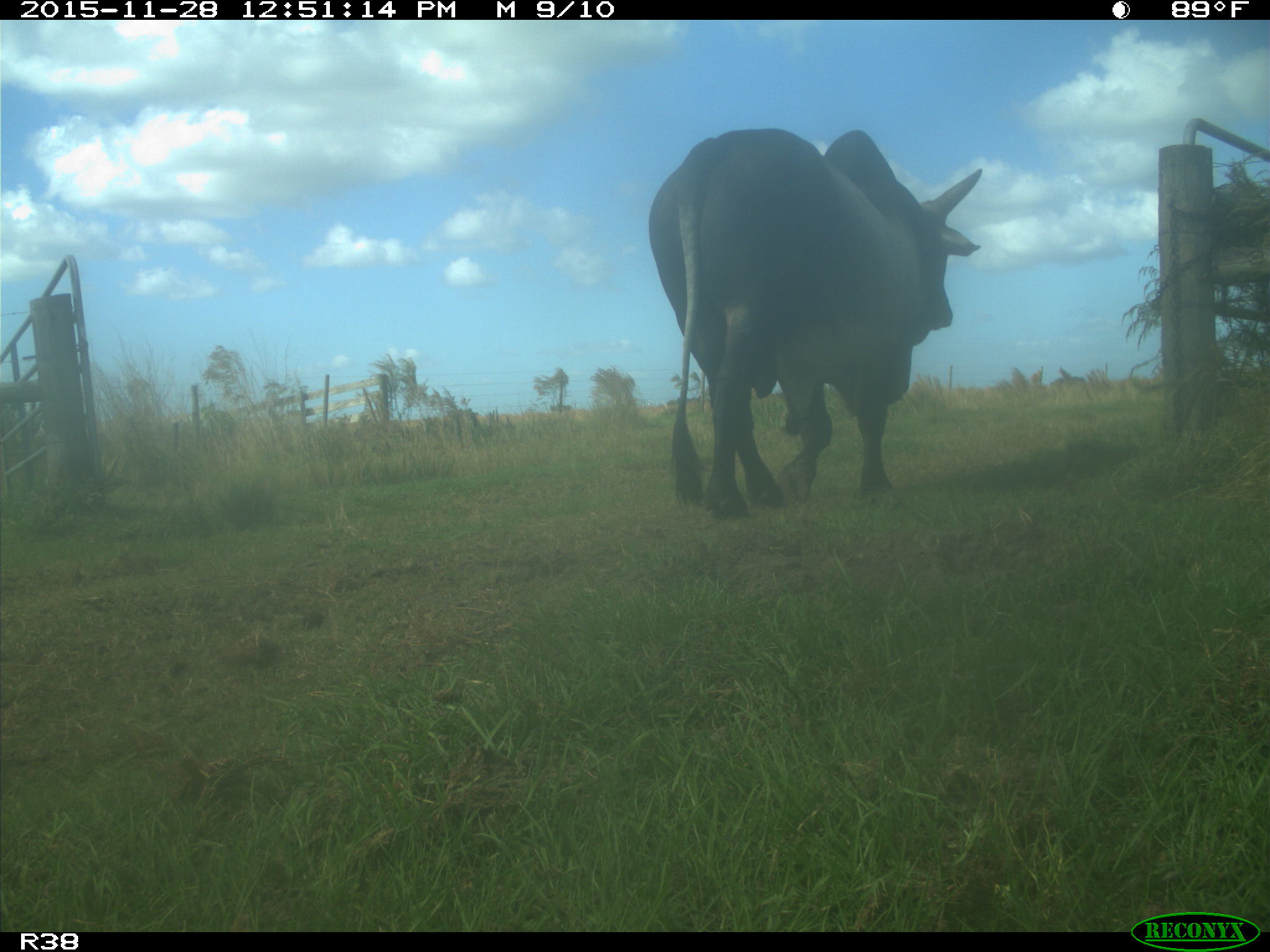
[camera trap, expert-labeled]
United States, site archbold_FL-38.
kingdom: Animalia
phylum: Chordata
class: Mammalia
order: Artiodactyla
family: Bovidae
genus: Bos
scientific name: Bos taurus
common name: domestic cow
Bos taurus (domestic cow).